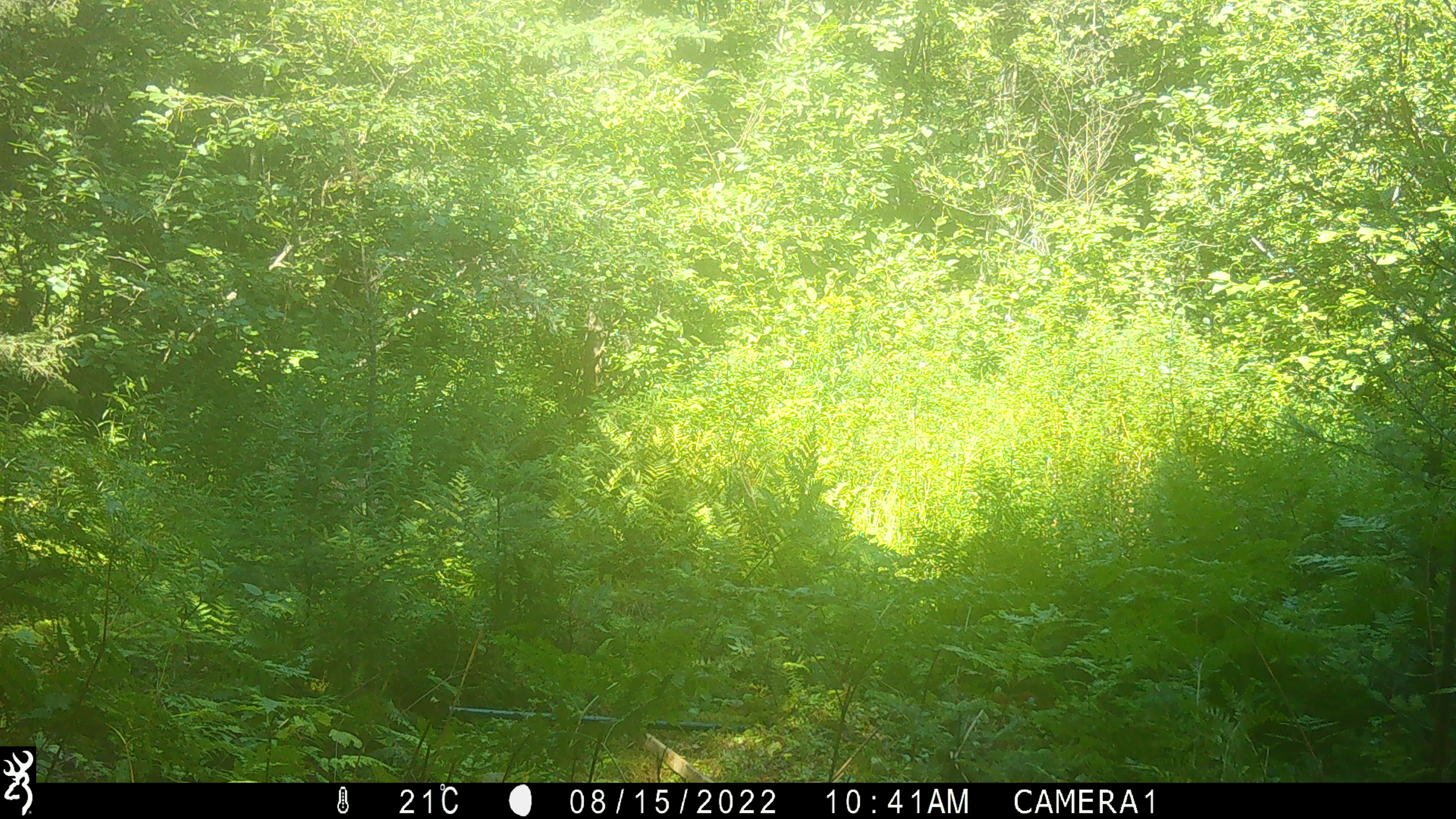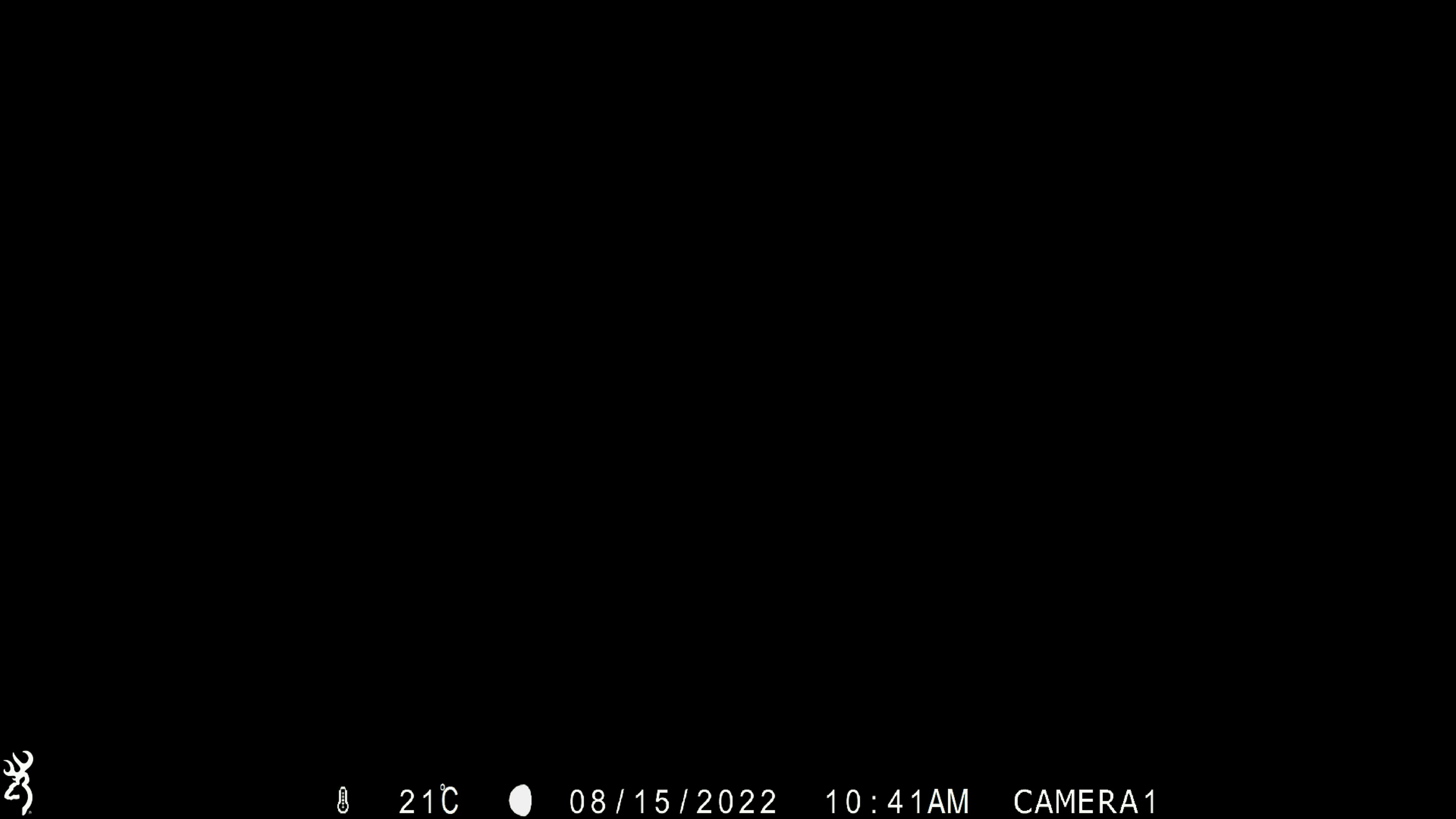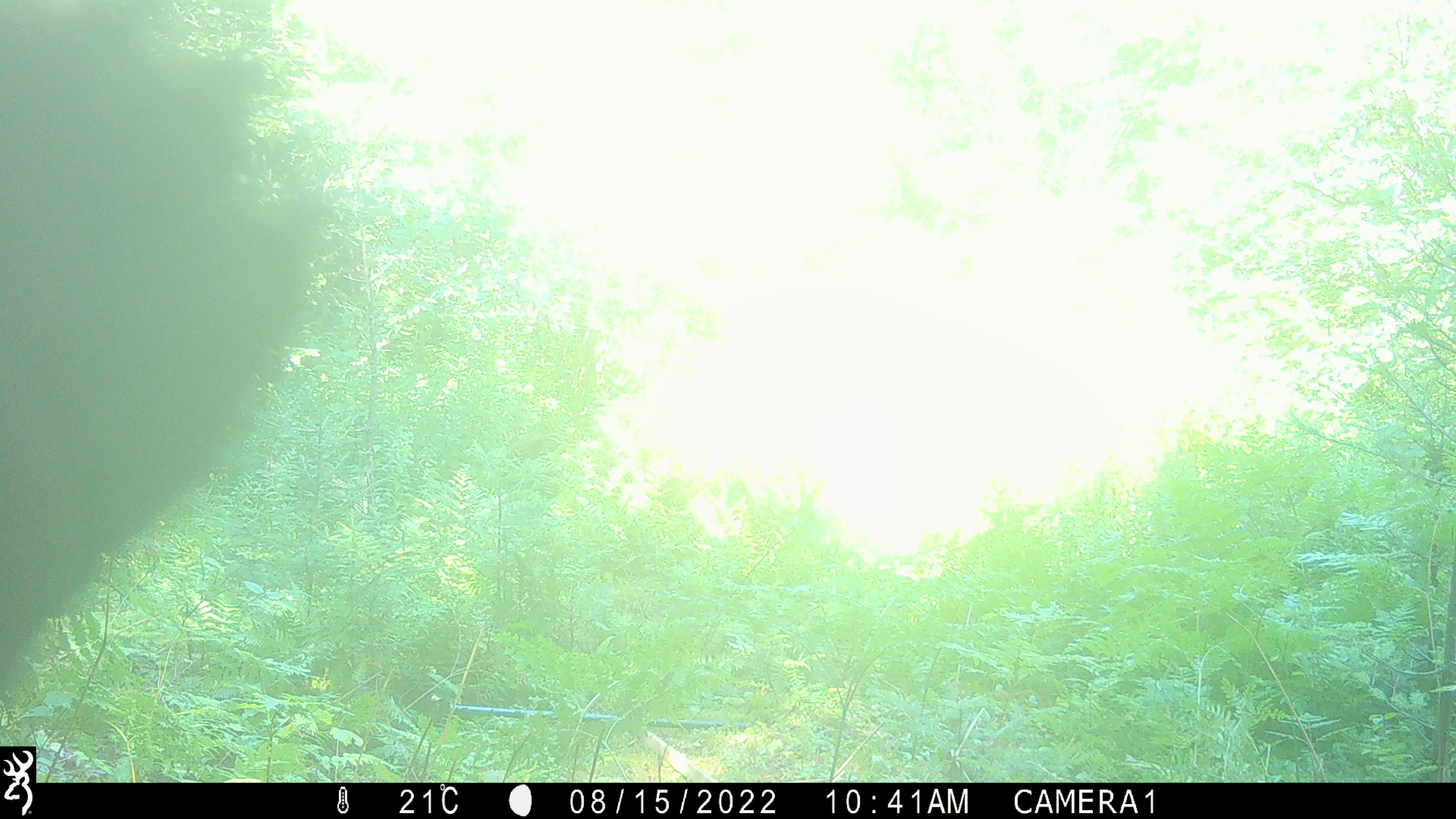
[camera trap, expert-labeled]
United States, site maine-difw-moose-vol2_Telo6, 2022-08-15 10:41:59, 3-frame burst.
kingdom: Animalia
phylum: Chordata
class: Mammalia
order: Carnivora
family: Ursidae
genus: Ursus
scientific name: Ursus americanus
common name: black bear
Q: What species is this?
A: Black bear (Ursus americanus).